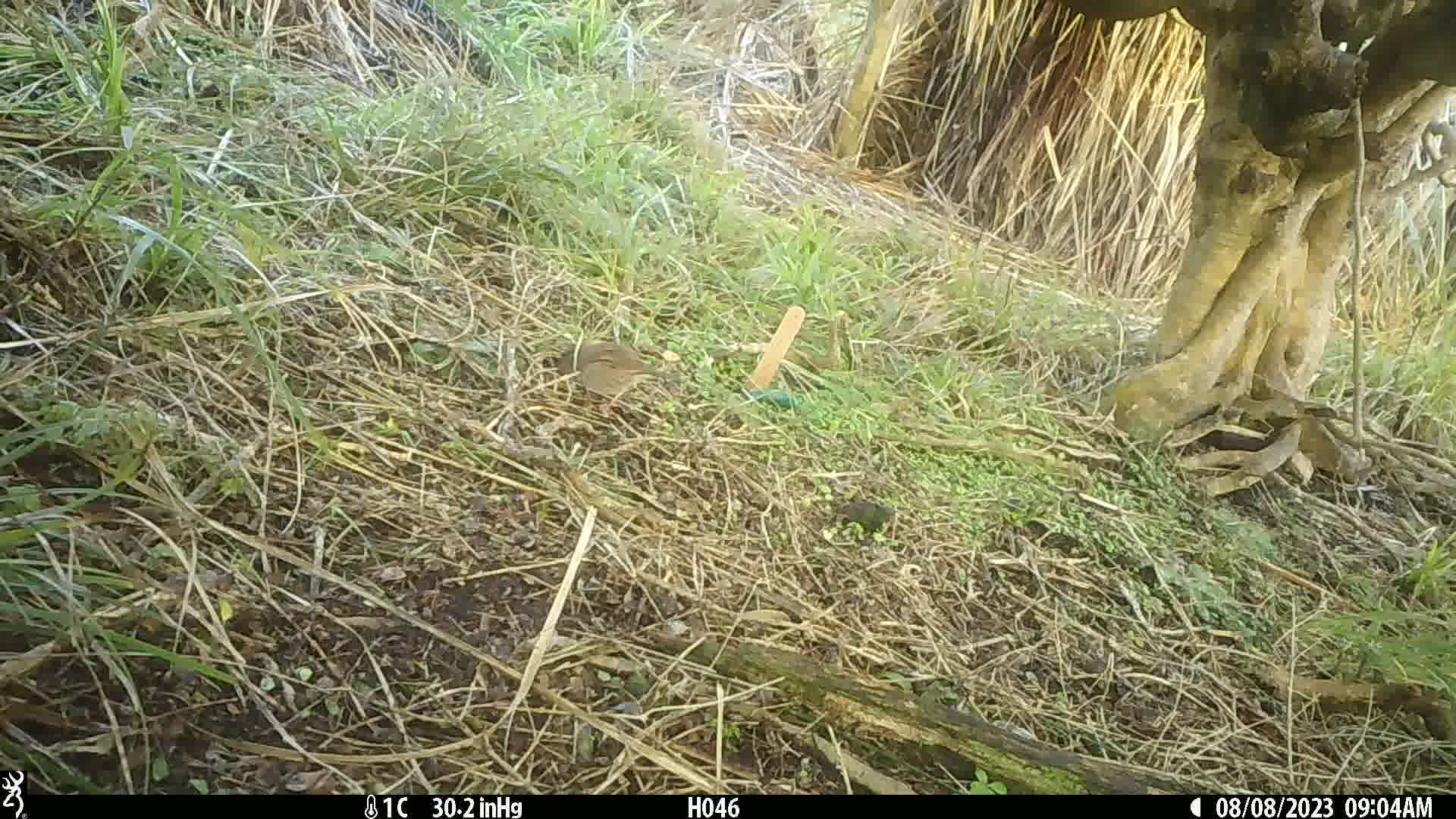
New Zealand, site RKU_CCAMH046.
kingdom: Animalia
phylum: Chordata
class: Aves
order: Passeriformes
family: Prunellidae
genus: Prunella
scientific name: Prunella modularis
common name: dunnock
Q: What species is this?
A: Dunnock (Prunella modularis).